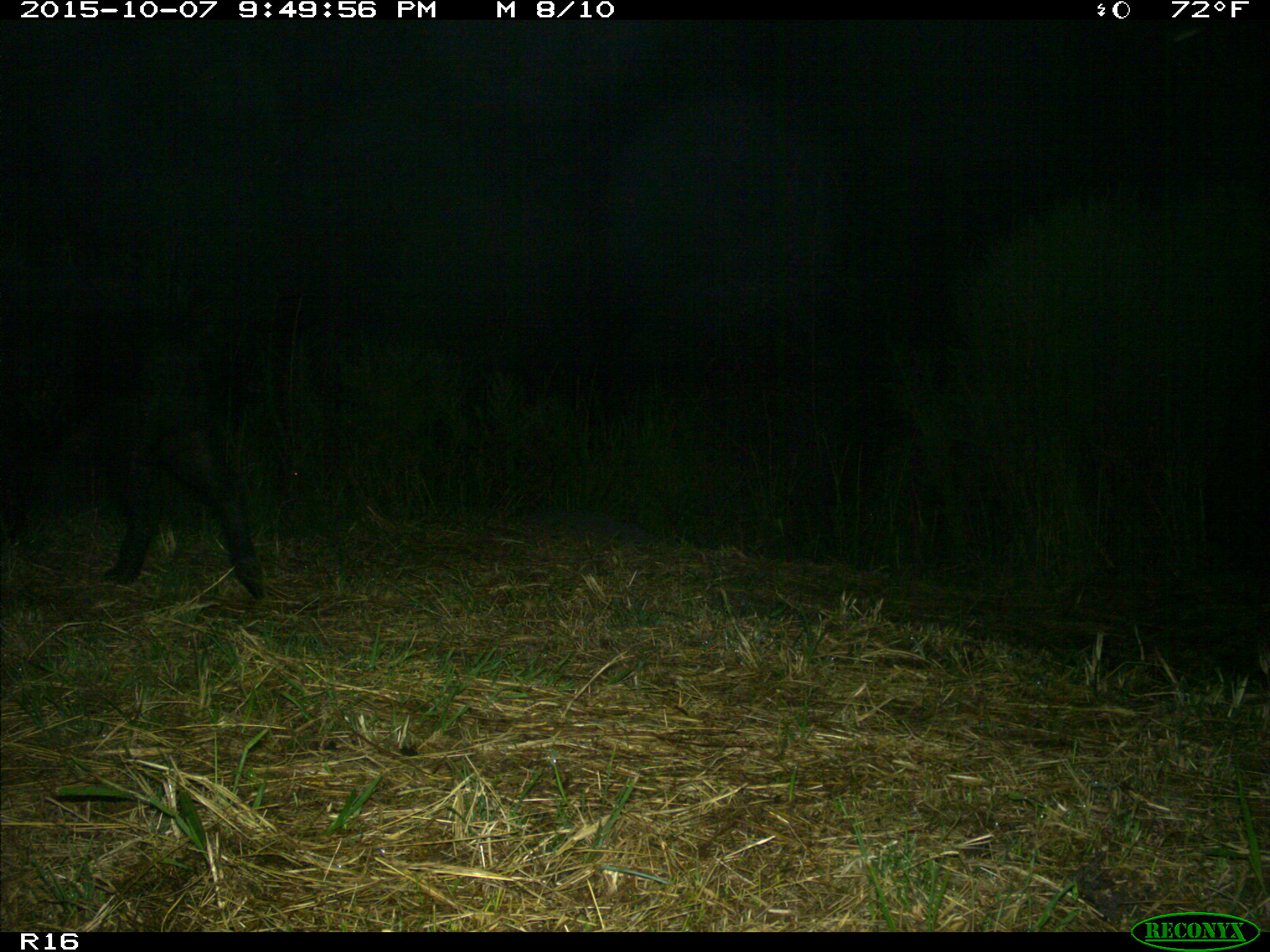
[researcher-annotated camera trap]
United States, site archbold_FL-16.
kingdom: Animalia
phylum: Chordata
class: Mammalia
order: Artiodactyla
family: Suidae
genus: Sus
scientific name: Sus scrofa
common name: wild boar